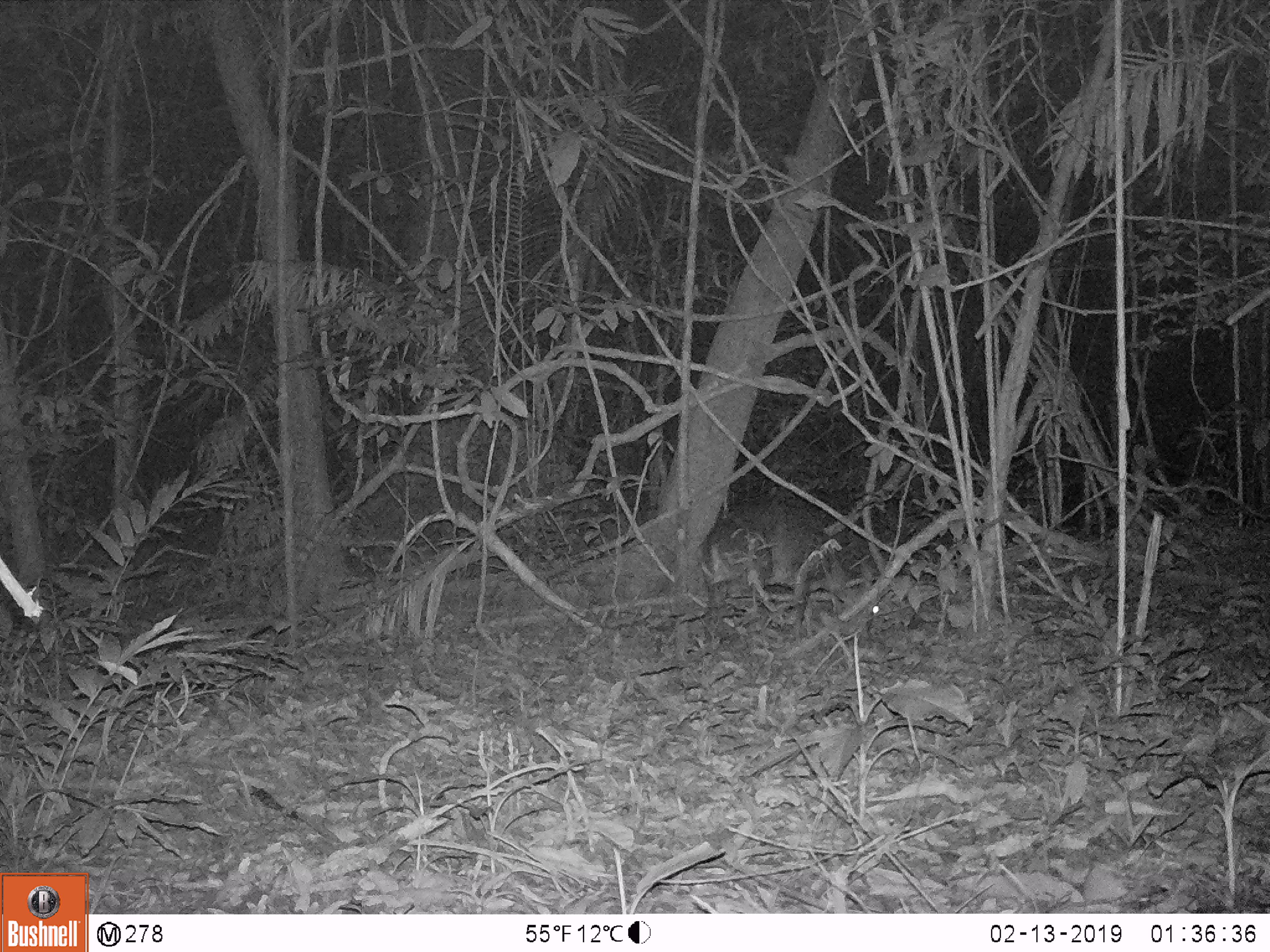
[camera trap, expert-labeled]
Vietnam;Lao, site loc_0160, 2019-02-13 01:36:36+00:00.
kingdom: Animalia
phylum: Chordata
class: Mammalia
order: Artiodactyla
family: Cervidae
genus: Muntiacus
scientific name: Muntiacus vuquangensis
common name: large-antlered muntjac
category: large antlered muntjac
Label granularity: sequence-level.